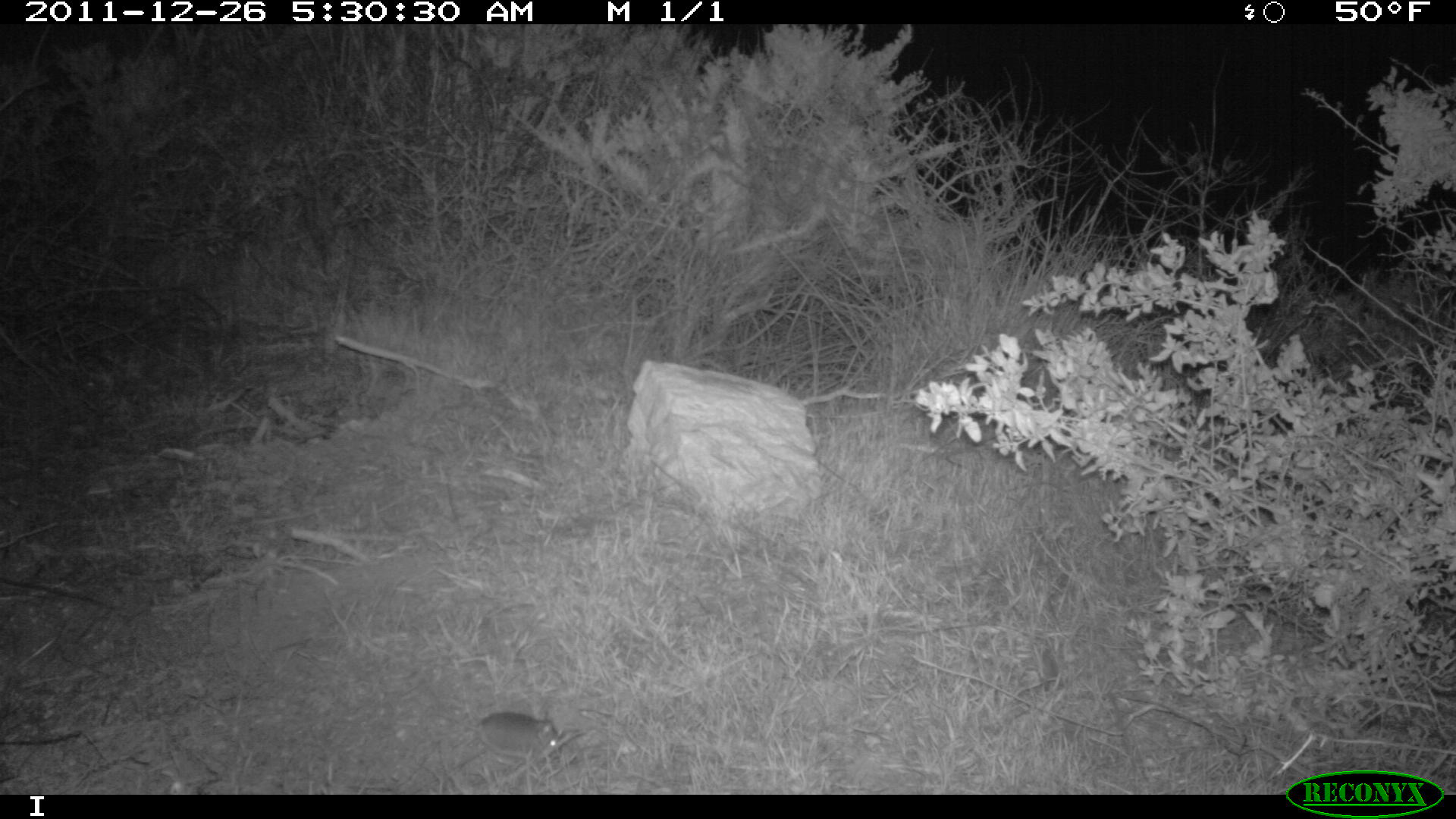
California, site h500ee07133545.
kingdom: Animalia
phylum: Chordata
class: Mammalia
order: Rodentia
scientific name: Rodentia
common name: rodent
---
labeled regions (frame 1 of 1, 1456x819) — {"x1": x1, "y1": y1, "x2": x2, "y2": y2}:
rodent: {"x1": 427, "y1": 710, "x2": 562, "y2": 763}